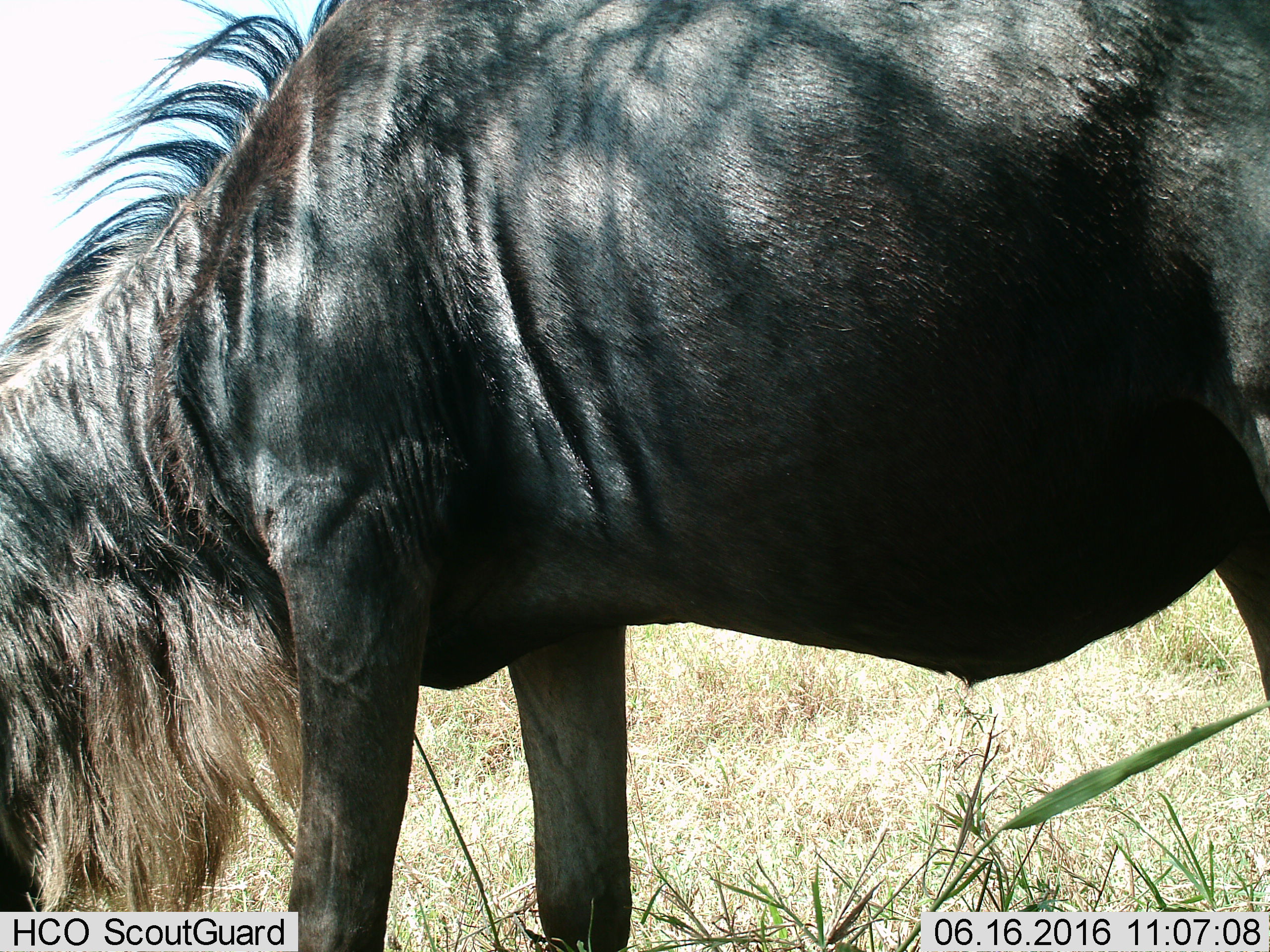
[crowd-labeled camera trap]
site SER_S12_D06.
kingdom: Animalia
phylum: Chordata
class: Mammalia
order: Artiodactyla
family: Bovidae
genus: Connochaetes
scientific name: Connochaetes taurinus taurinus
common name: blue wildebeest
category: wildebeestblue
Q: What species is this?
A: Wildebeestblue (blue wildebeest) (Connochaetes taurinus taurinus).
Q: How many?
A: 1.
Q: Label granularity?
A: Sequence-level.